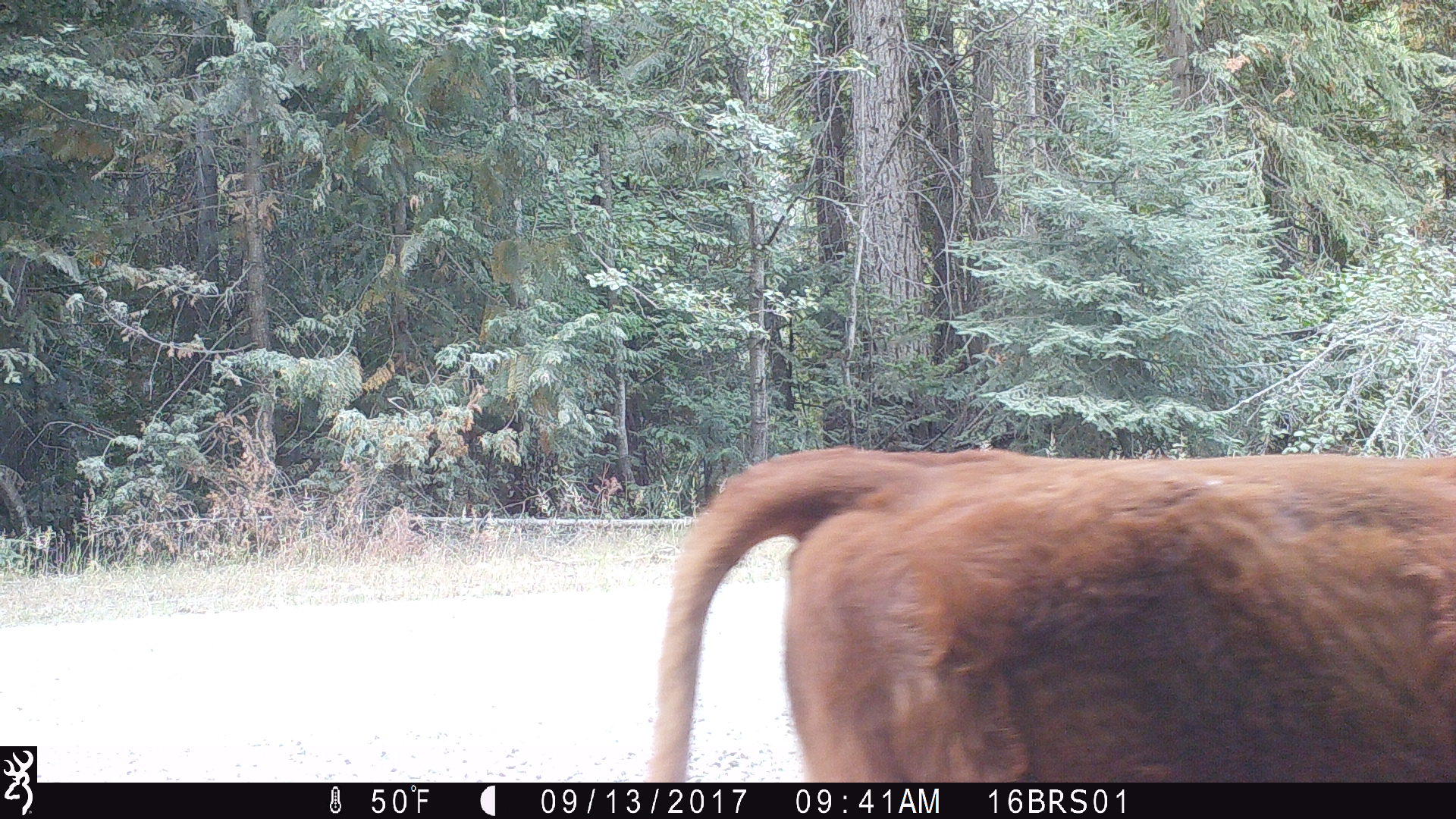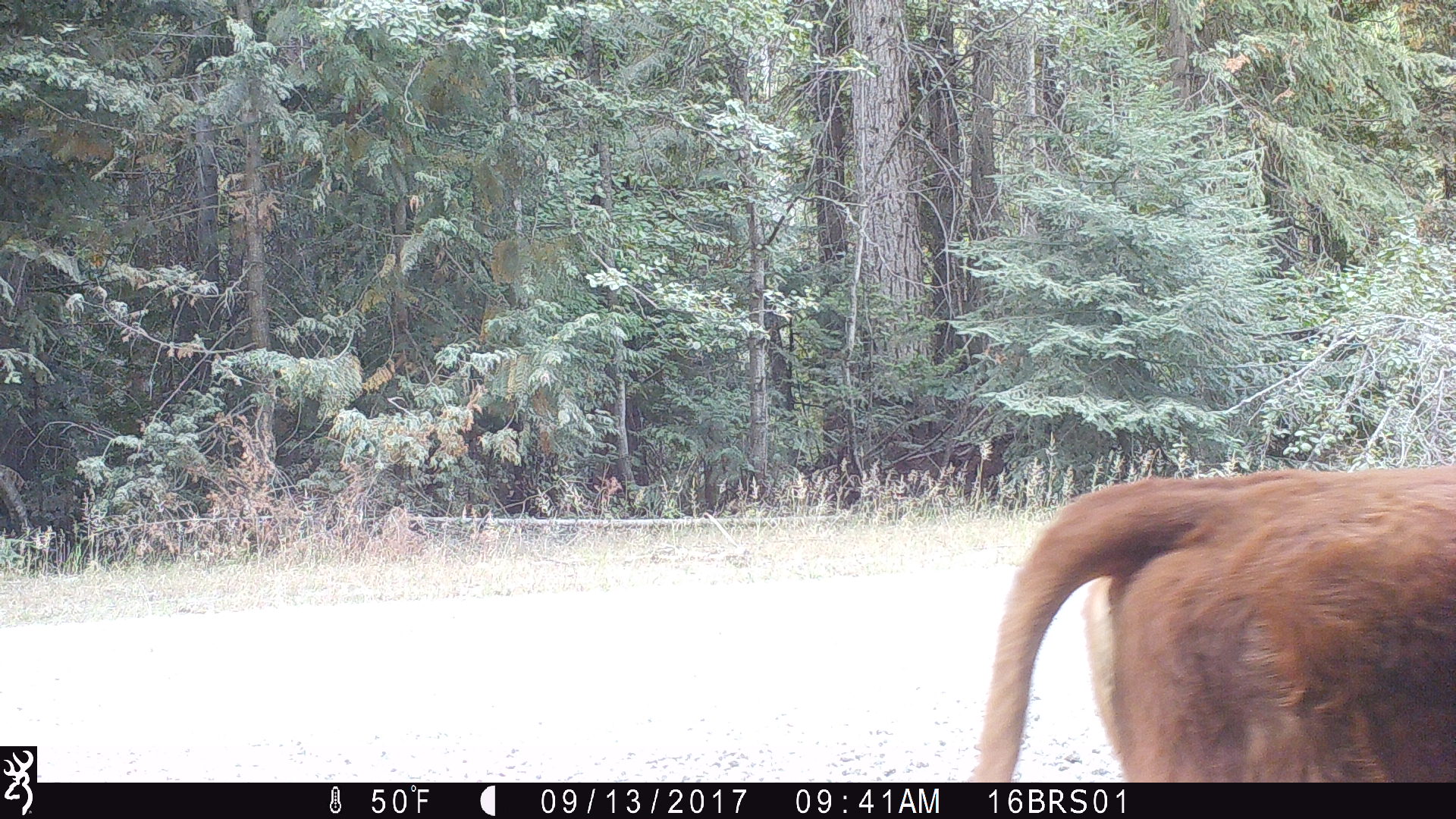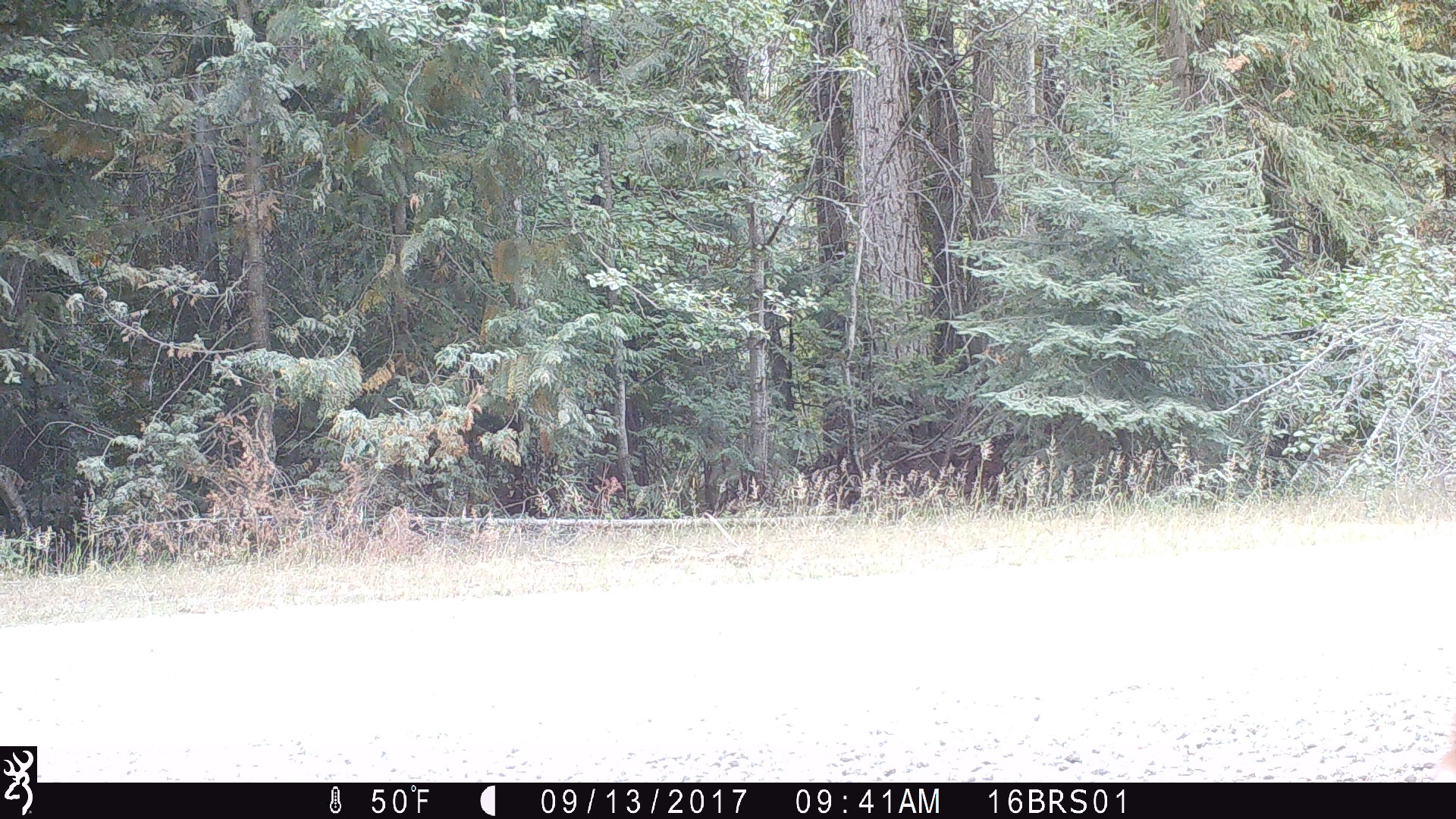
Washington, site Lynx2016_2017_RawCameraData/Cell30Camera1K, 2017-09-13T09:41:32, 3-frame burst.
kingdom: Animalia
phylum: Chordata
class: Mammalia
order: Artiodactyla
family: Bovidae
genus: Bos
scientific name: Bos taurus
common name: domestic cattle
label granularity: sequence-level